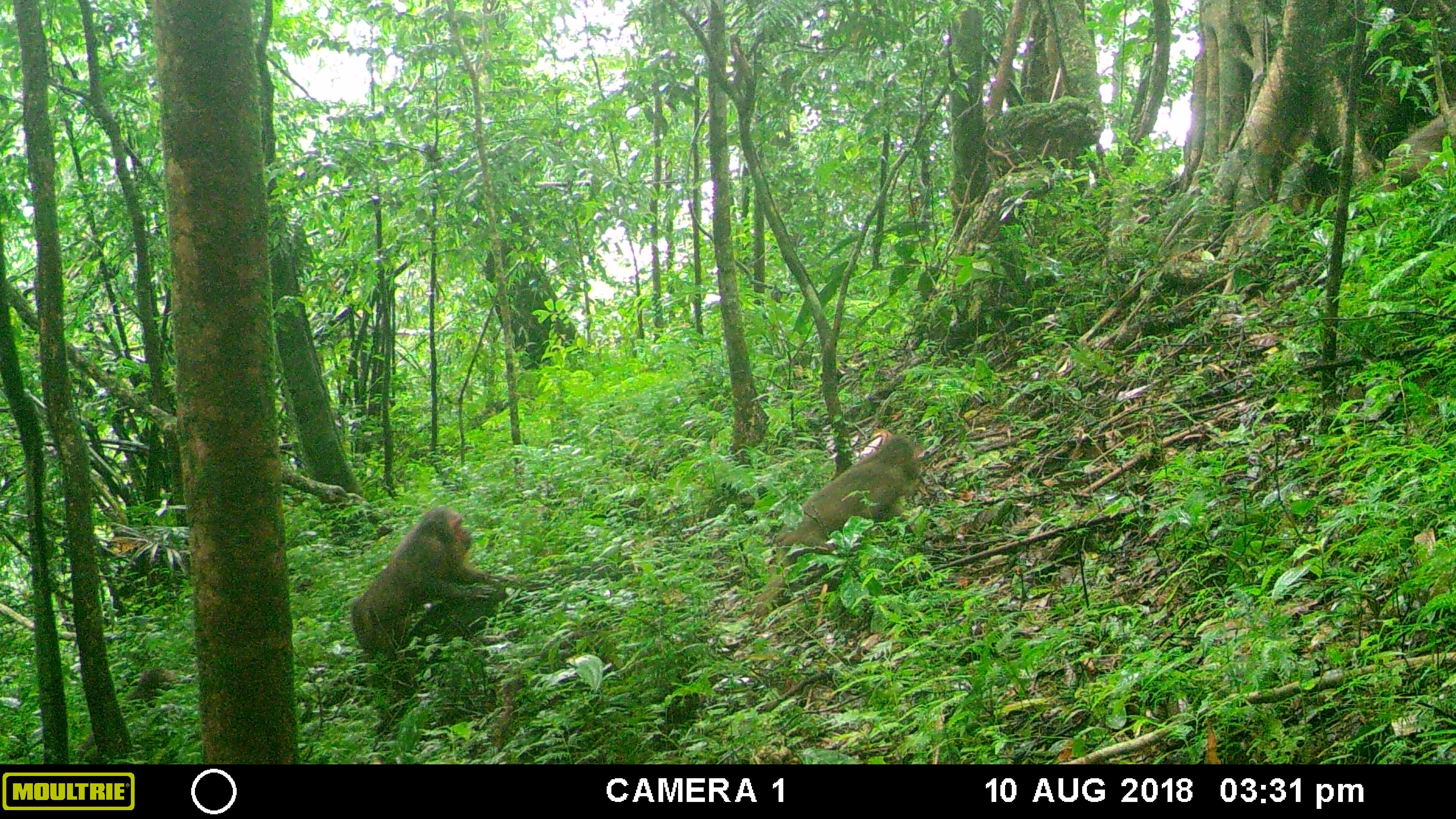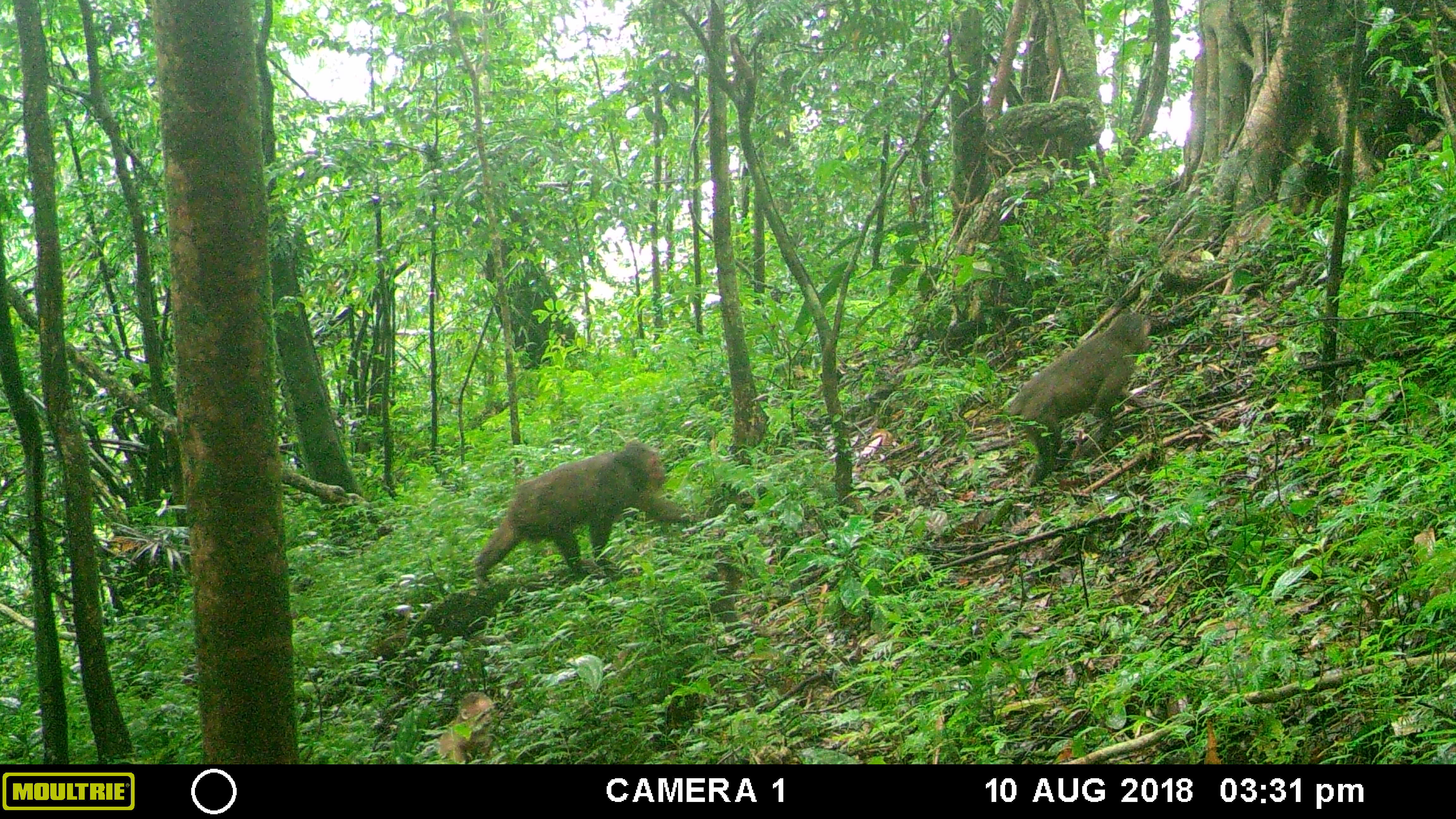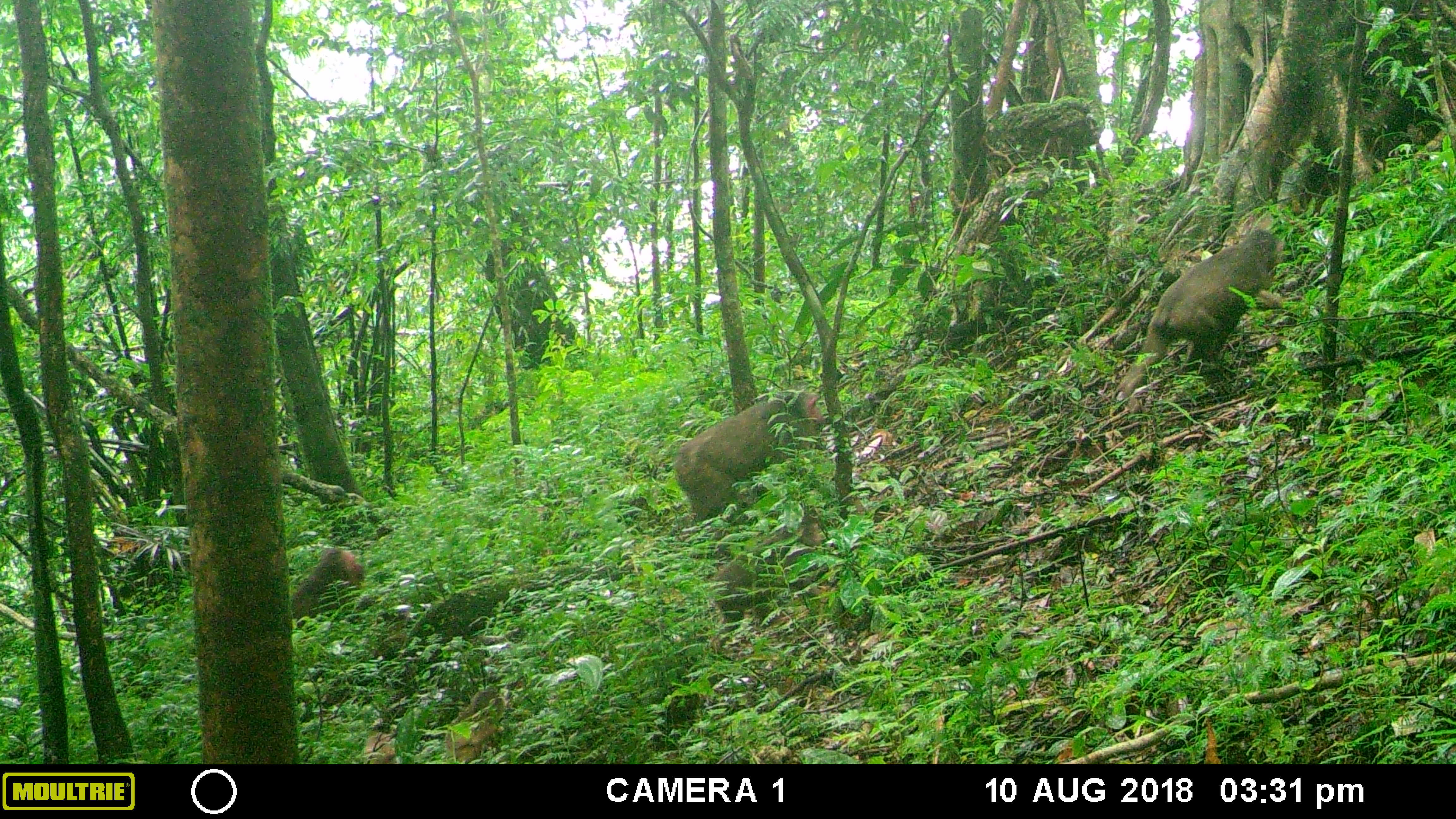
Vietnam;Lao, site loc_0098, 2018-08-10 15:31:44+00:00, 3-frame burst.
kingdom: Animalia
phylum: Chordata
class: Mammalia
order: Primates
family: Cercopithecidae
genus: Macaca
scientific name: Macaca arctoides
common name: stump-tailed macaque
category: stump tailed macaque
Stump tailed macaque (stump-tailed macaque) (Macaca arctoides). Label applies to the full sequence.